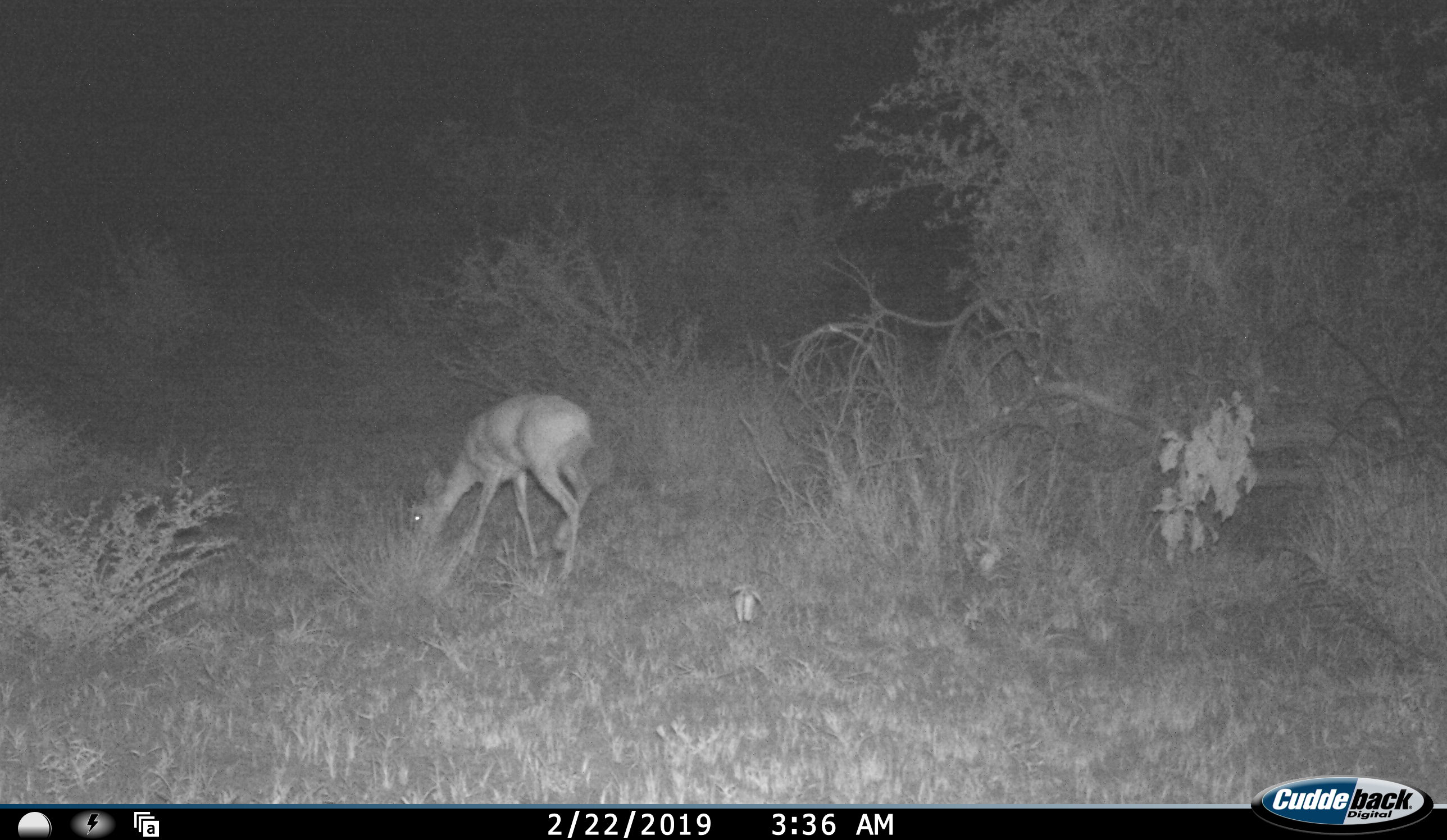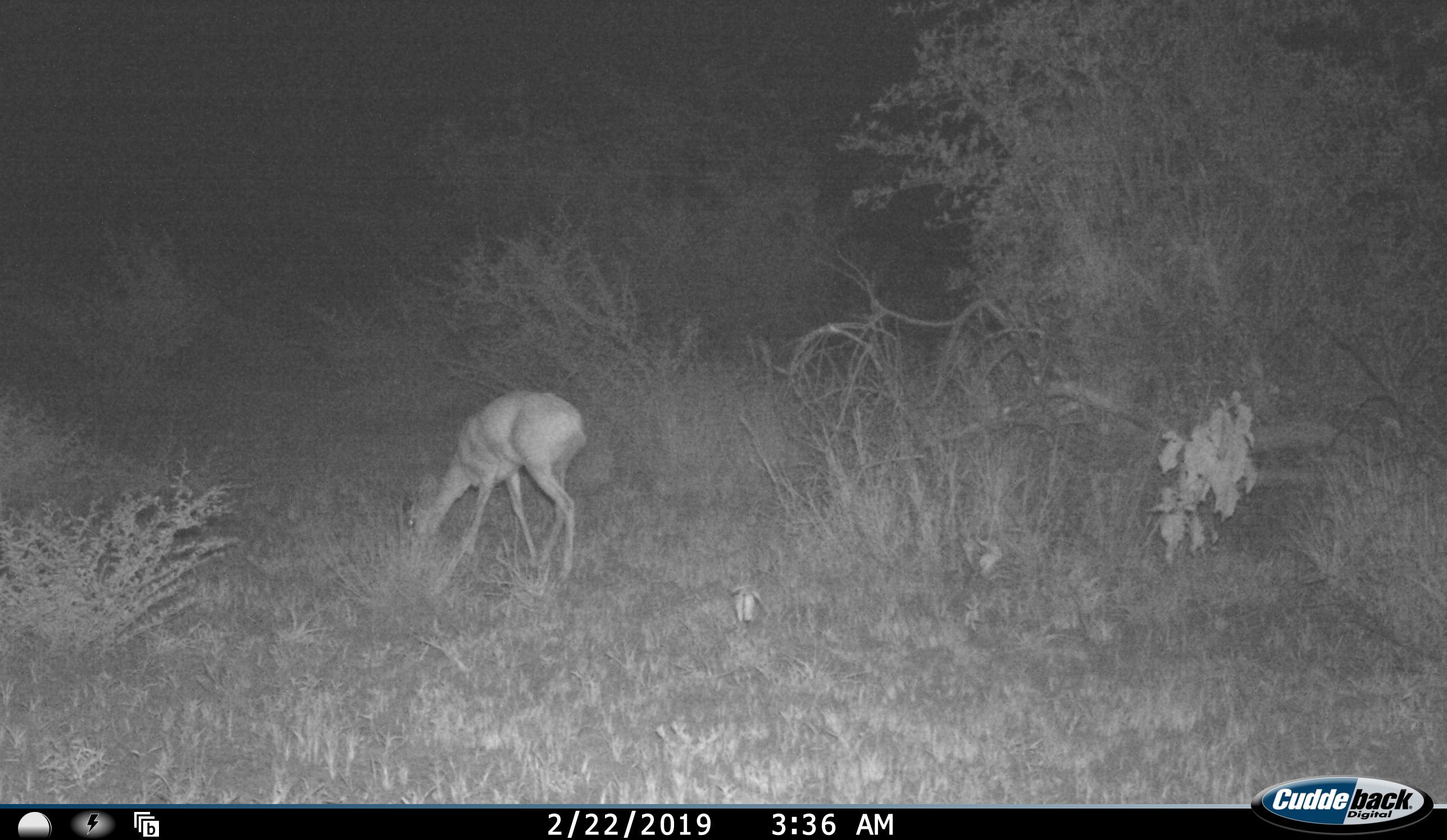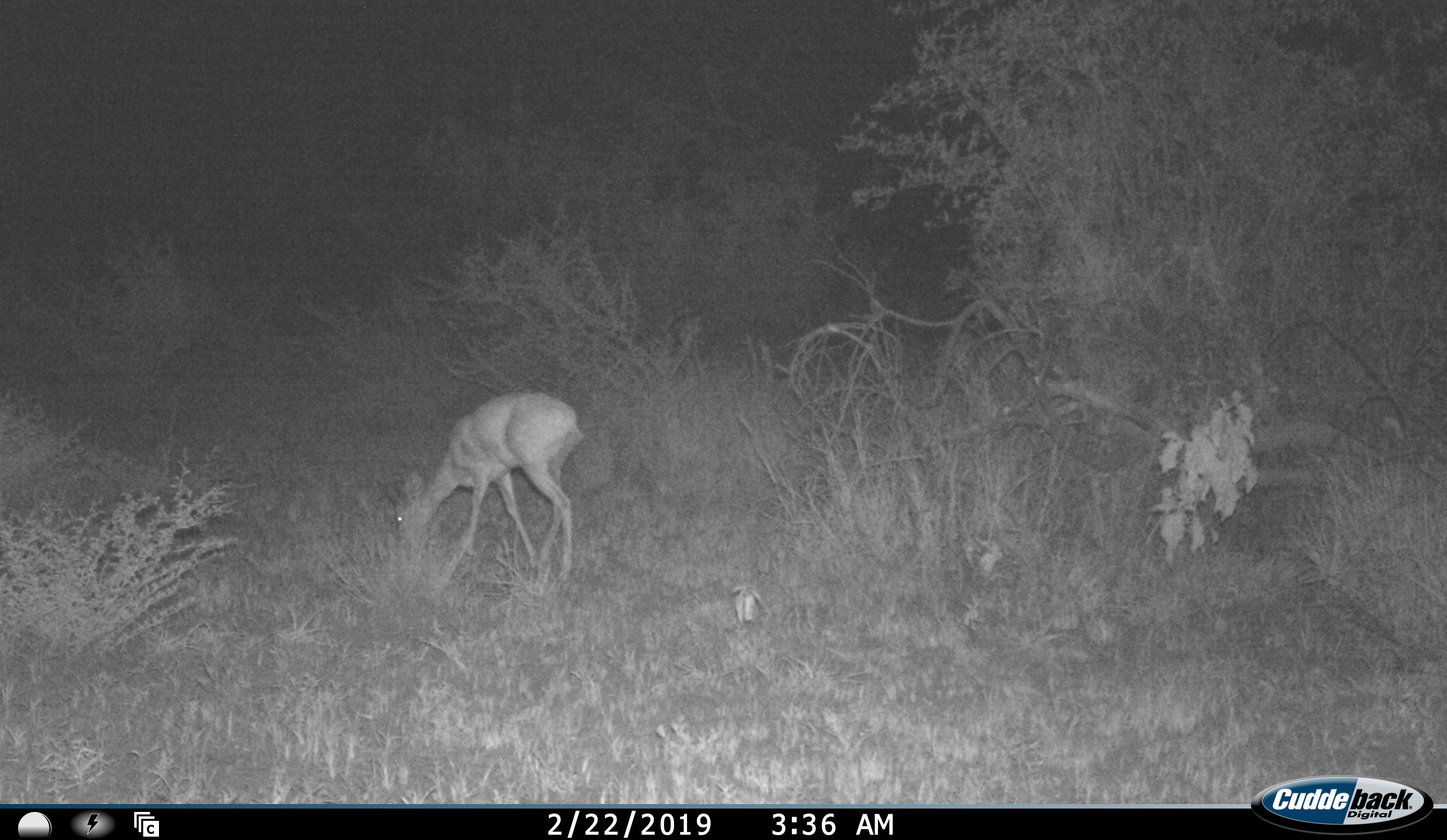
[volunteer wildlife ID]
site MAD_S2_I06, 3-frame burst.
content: unidentified animal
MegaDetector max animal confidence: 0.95